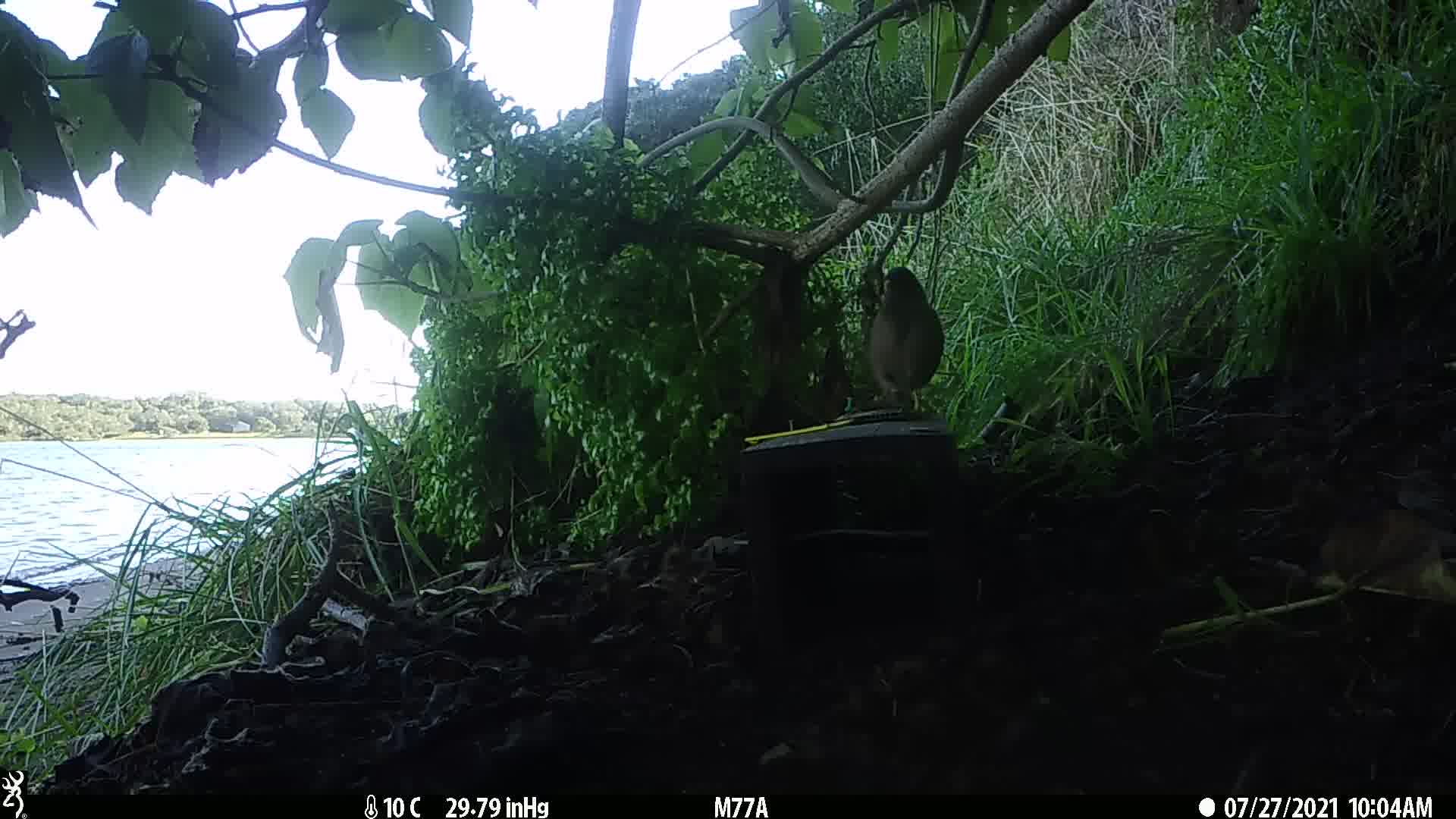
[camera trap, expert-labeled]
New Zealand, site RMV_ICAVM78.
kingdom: Animalia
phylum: Chordata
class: Aves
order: Passeriformes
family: Sturnidae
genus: Acridotheres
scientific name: Acridotheres tristis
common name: common myna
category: myna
Myna (common myna) (Acridotheres tristis).